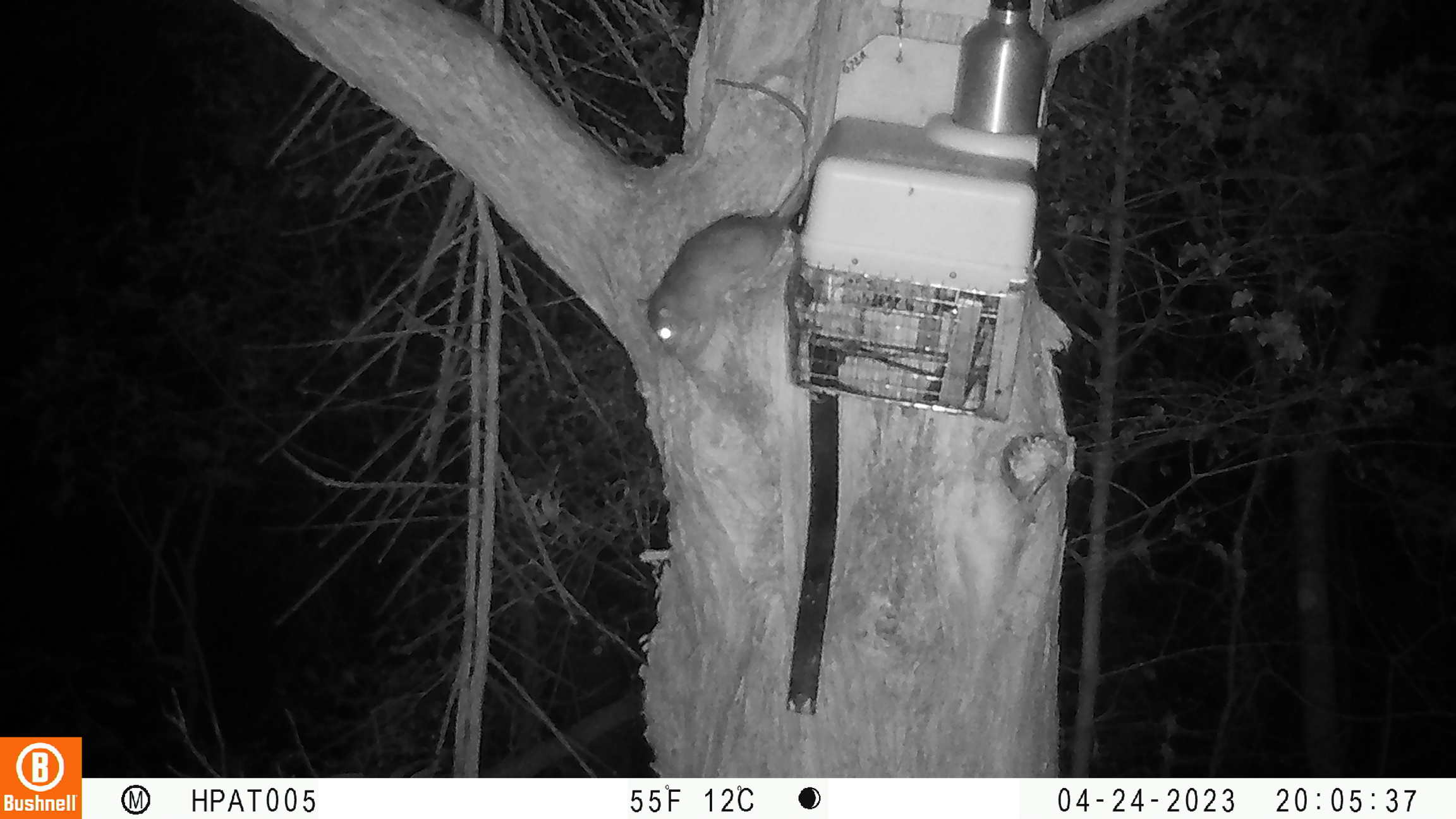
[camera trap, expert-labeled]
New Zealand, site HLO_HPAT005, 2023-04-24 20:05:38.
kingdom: Animalia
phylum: Chordata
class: Mammalia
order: Rodentia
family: Muridae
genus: Rattus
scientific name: Rattus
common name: rat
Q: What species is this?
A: Rat (Rattus).